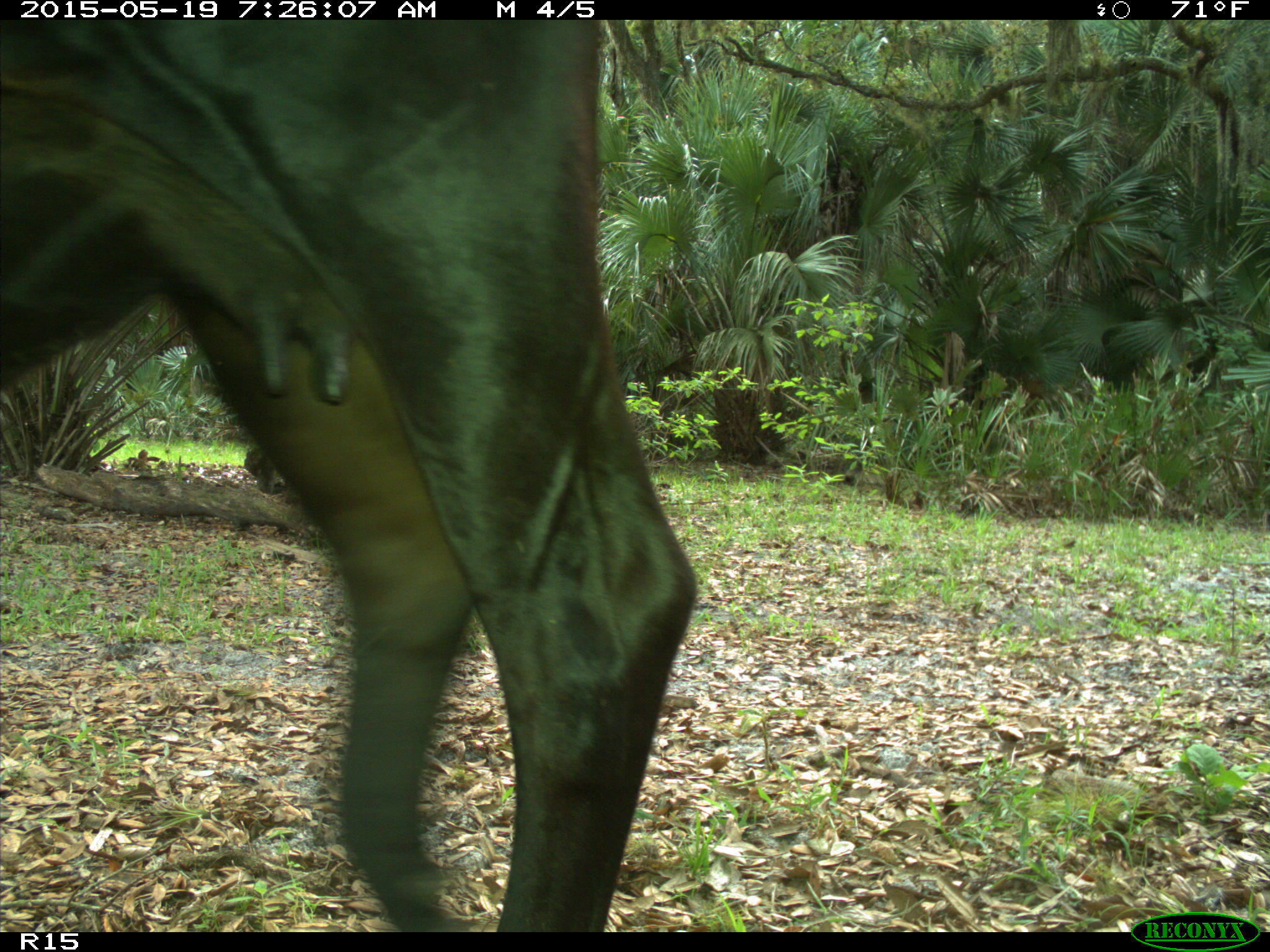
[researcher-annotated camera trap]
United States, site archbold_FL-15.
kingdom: Animalia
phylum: Chordata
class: Mammalia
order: Artiodactyla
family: Bovidae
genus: Bos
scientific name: Bos taurus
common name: domestic cow